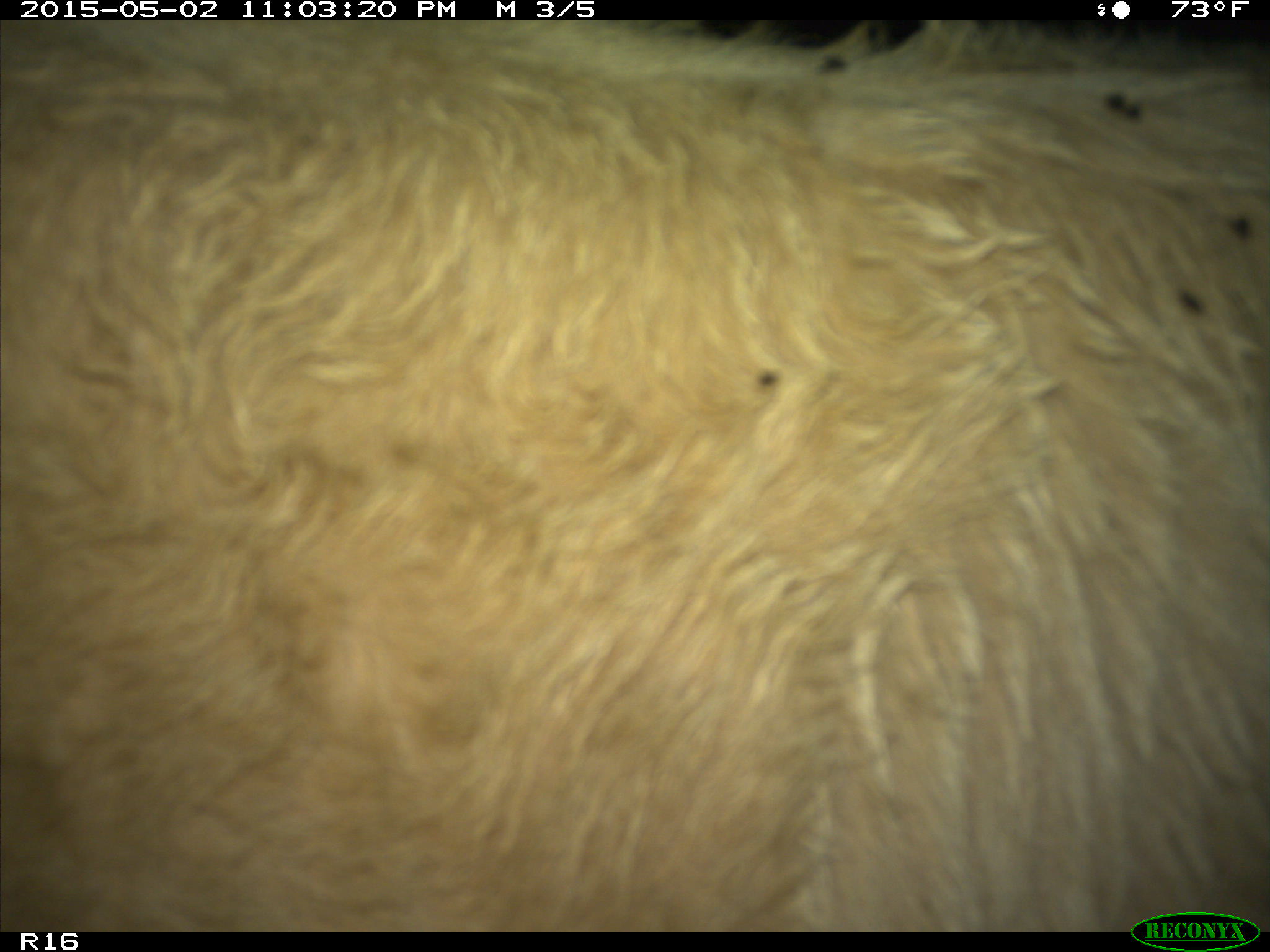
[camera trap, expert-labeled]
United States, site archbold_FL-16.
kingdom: Animalia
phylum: Chordata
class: Mammalia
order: Artiodactyla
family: Bovidae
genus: Bos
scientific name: Bos taurus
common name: domestic cow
Bos taurus (domestic cow).